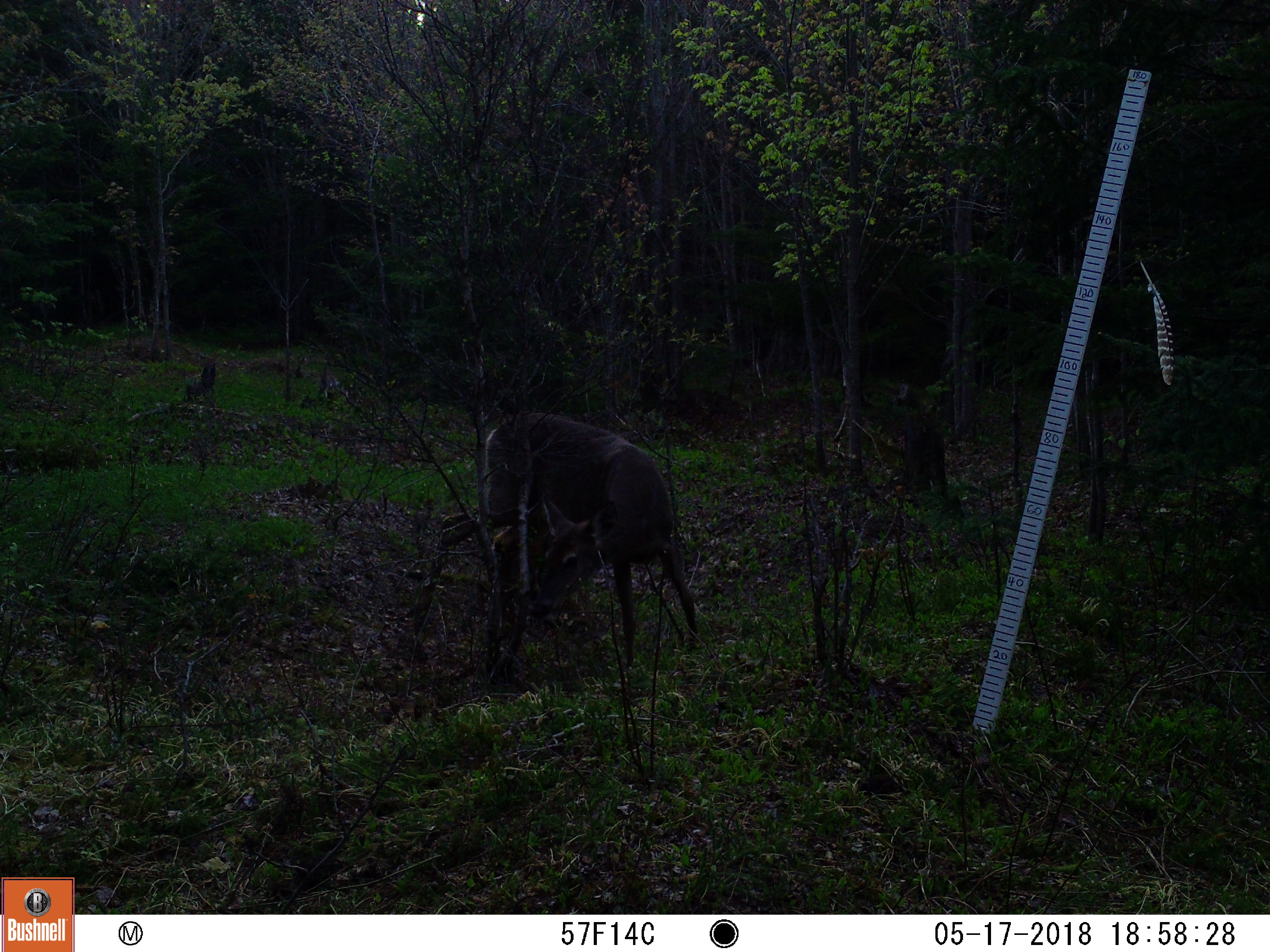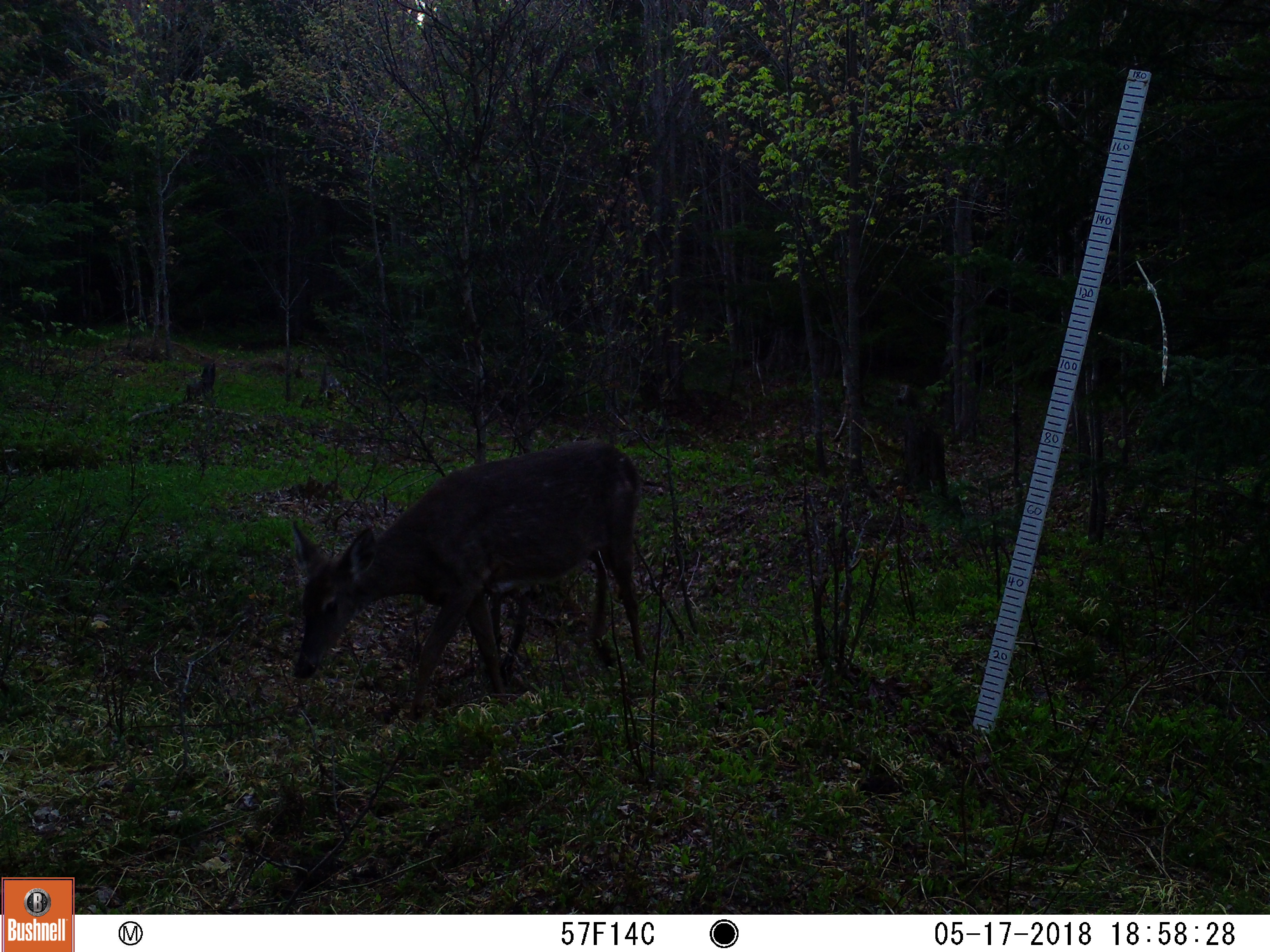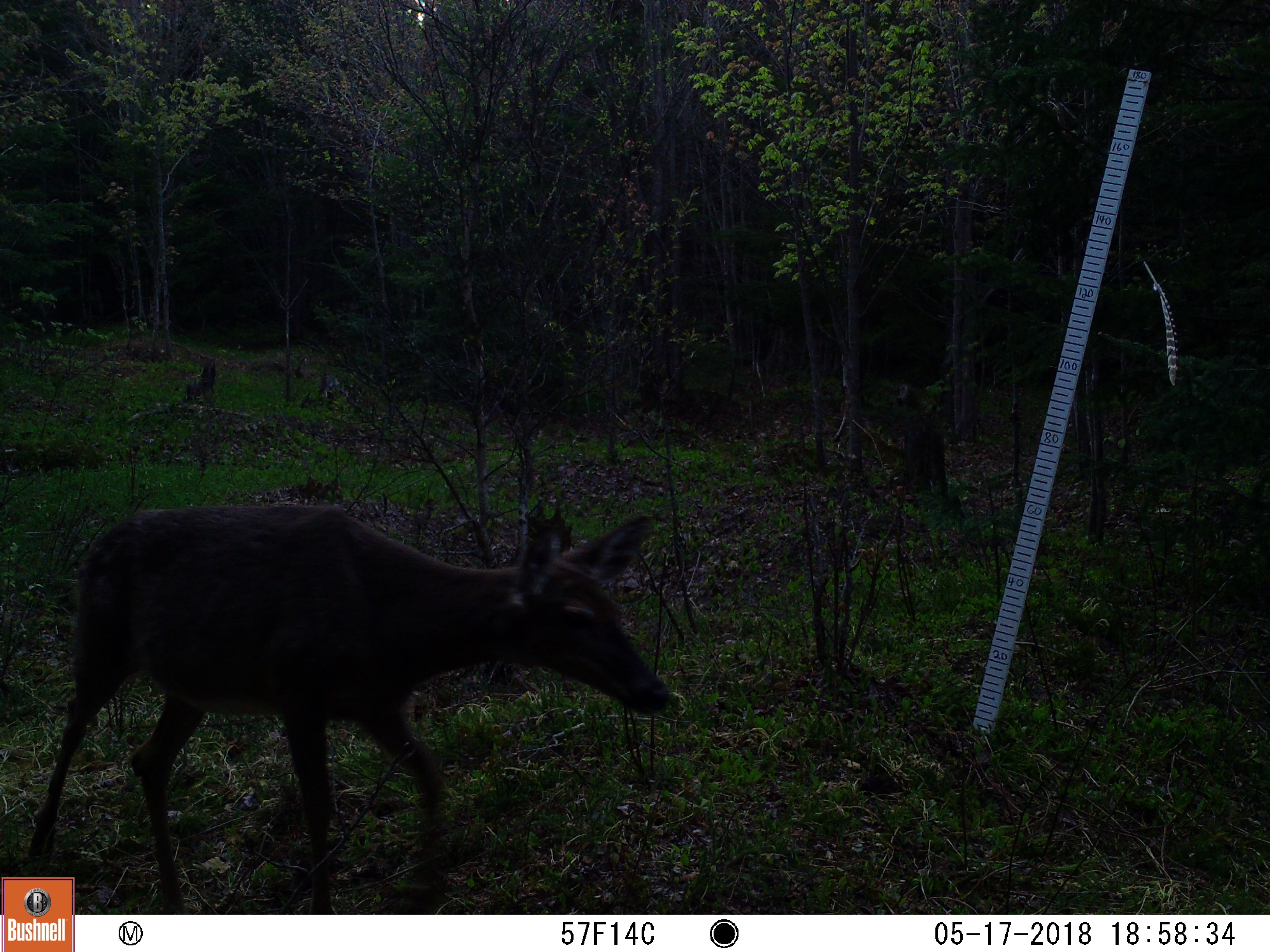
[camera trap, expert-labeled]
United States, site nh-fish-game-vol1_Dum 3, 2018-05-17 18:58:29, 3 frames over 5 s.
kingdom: Animalia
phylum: Chordata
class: Mammalia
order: Artiodactyla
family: Cervidae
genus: Odocoileus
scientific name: Odocoileus virginianus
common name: white-tailed deer